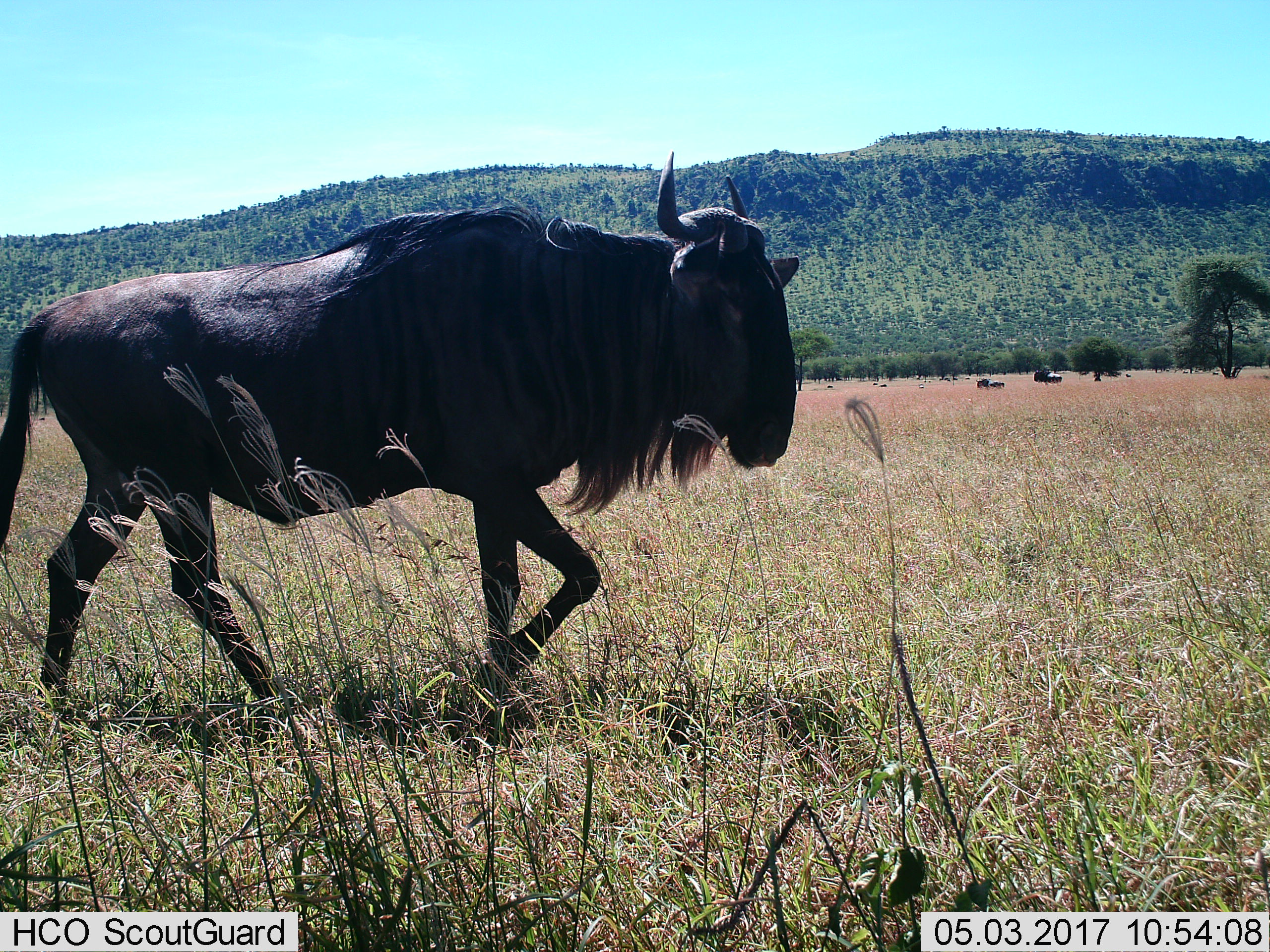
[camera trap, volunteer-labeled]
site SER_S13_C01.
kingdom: Animalia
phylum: Chordata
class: Mammalia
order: Artiodactyla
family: Bovidae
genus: Connochaetes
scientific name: Connochaetes taurinus taurinus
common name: blue wildebeest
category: wildebeestblue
Wildebeestblue (blue wildebeest) (Connochaetes taurinus taurinus), count 1. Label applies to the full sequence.